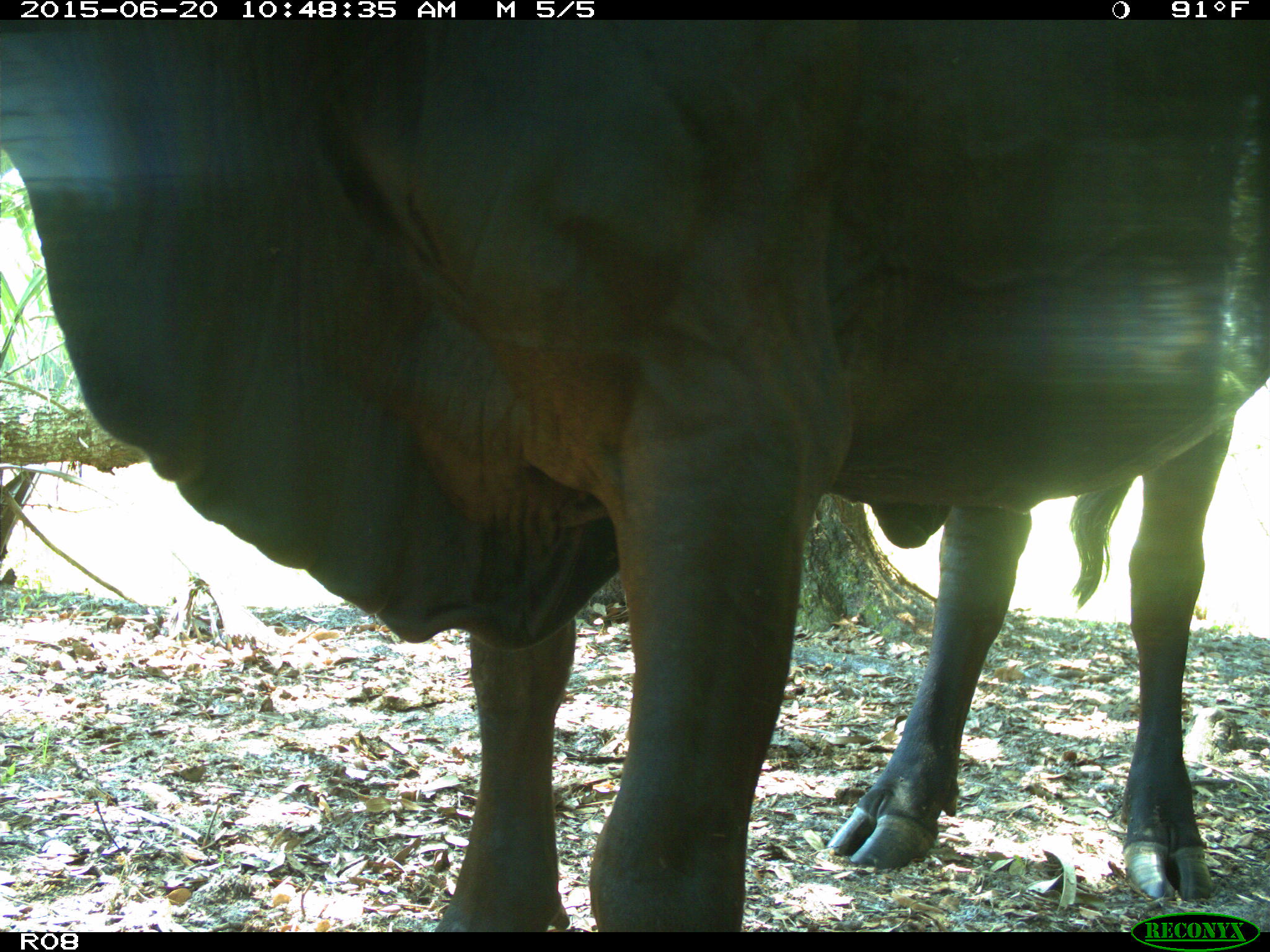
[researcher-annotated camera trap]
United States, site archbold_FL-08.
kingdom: Animalia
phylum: Chordata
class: Mammalia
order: Artiodactyla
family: Bovidae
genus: Bos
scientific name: Bos taurus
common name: domestic cow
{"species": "Bos taurus (domestic cow)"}